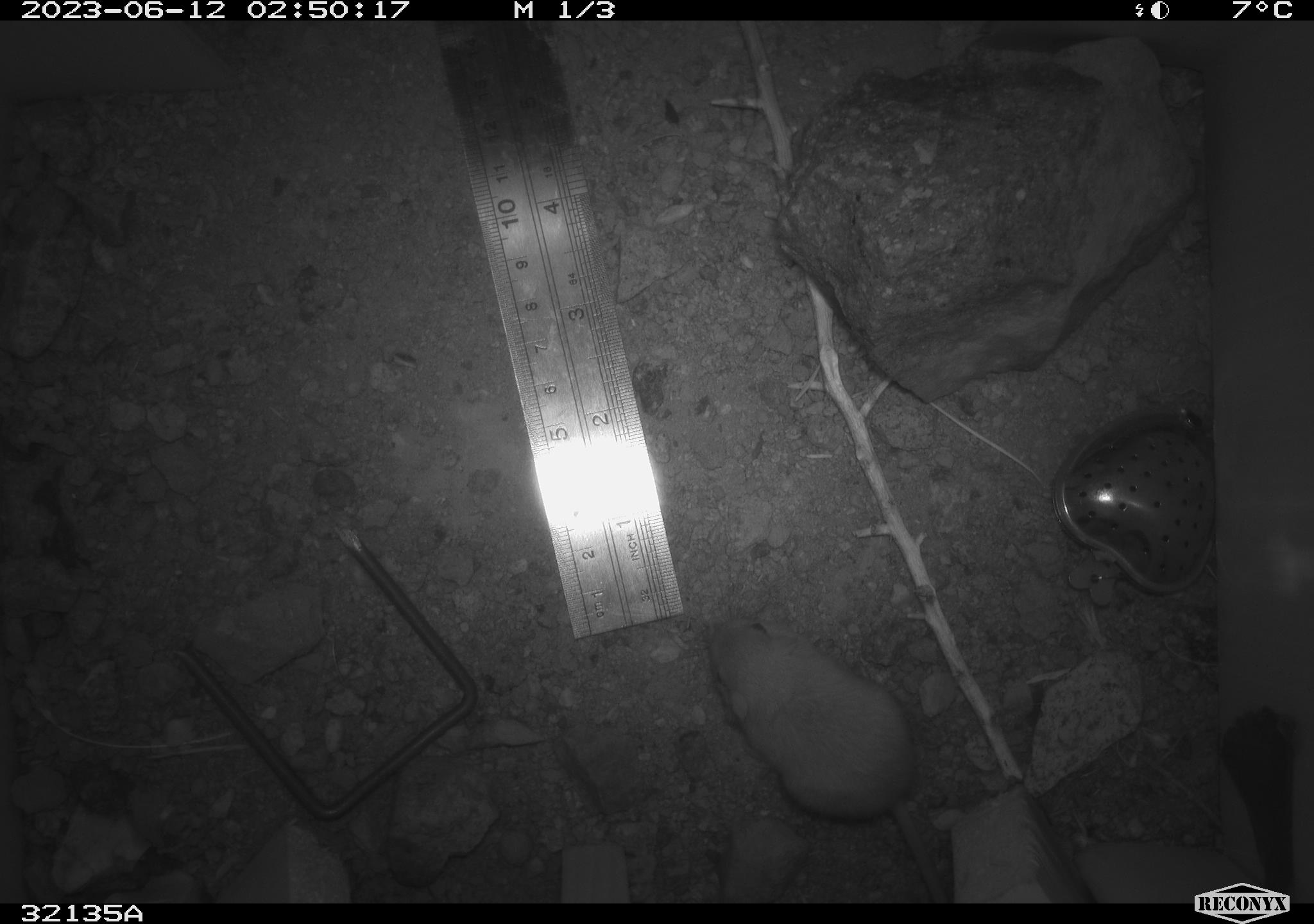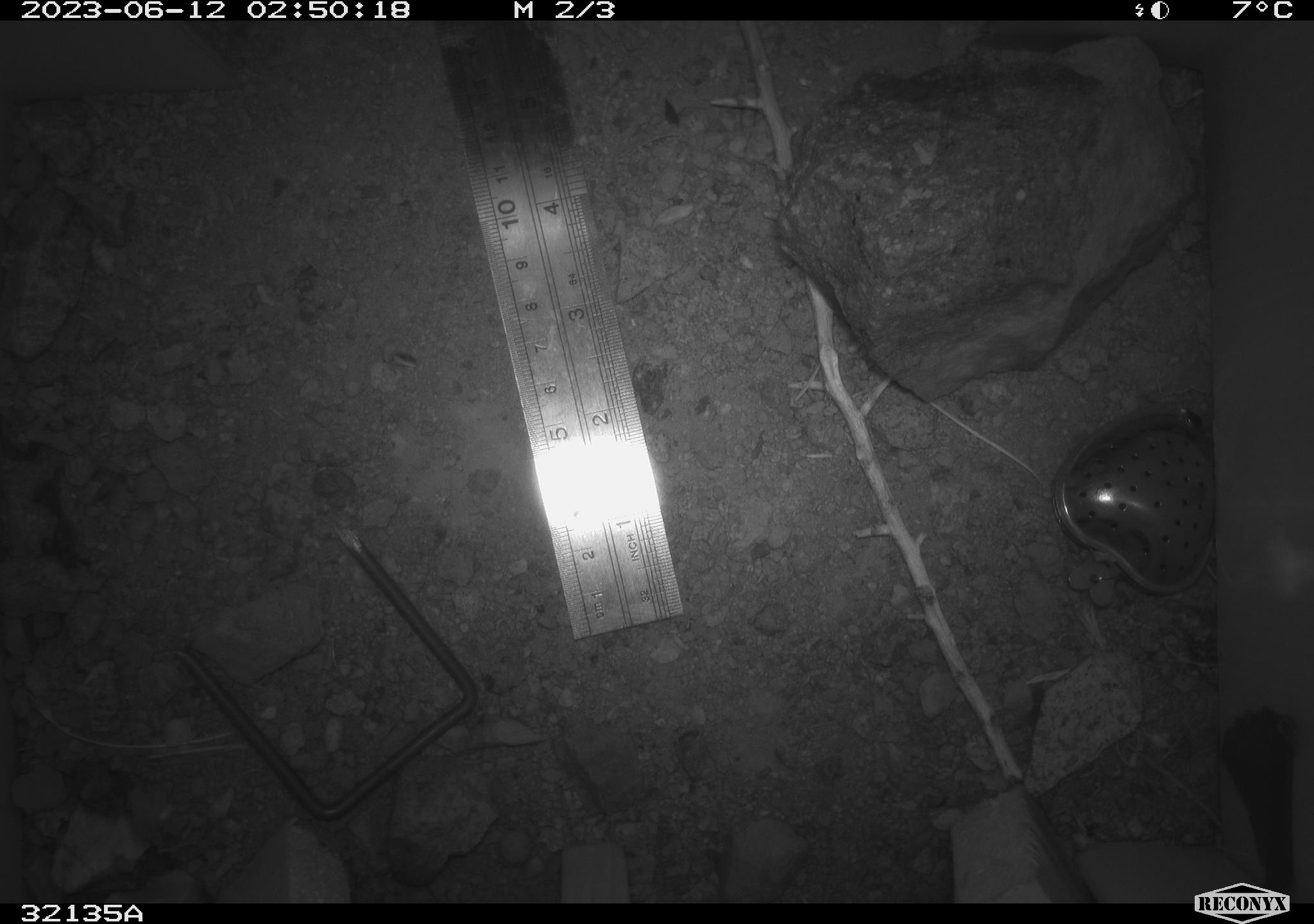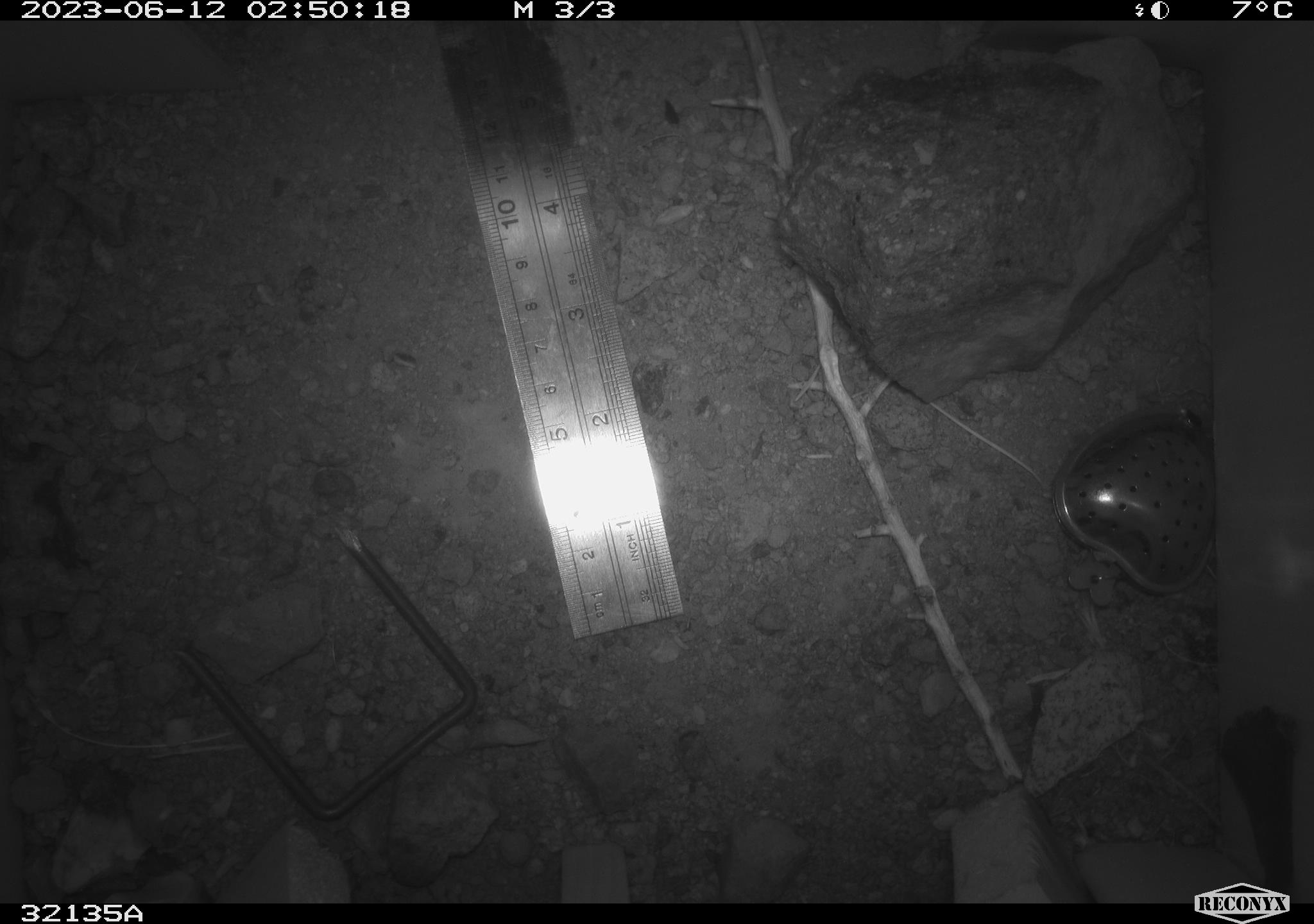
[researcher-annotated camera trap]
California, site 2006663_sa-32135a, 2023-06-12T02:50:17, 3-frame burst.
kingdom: Animalia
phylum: Chordata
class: Mammalia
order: Rodentia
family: Heteromyidae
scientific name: Heteromyidae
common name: kangaroo rats and pocket mice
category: heteromyidae family